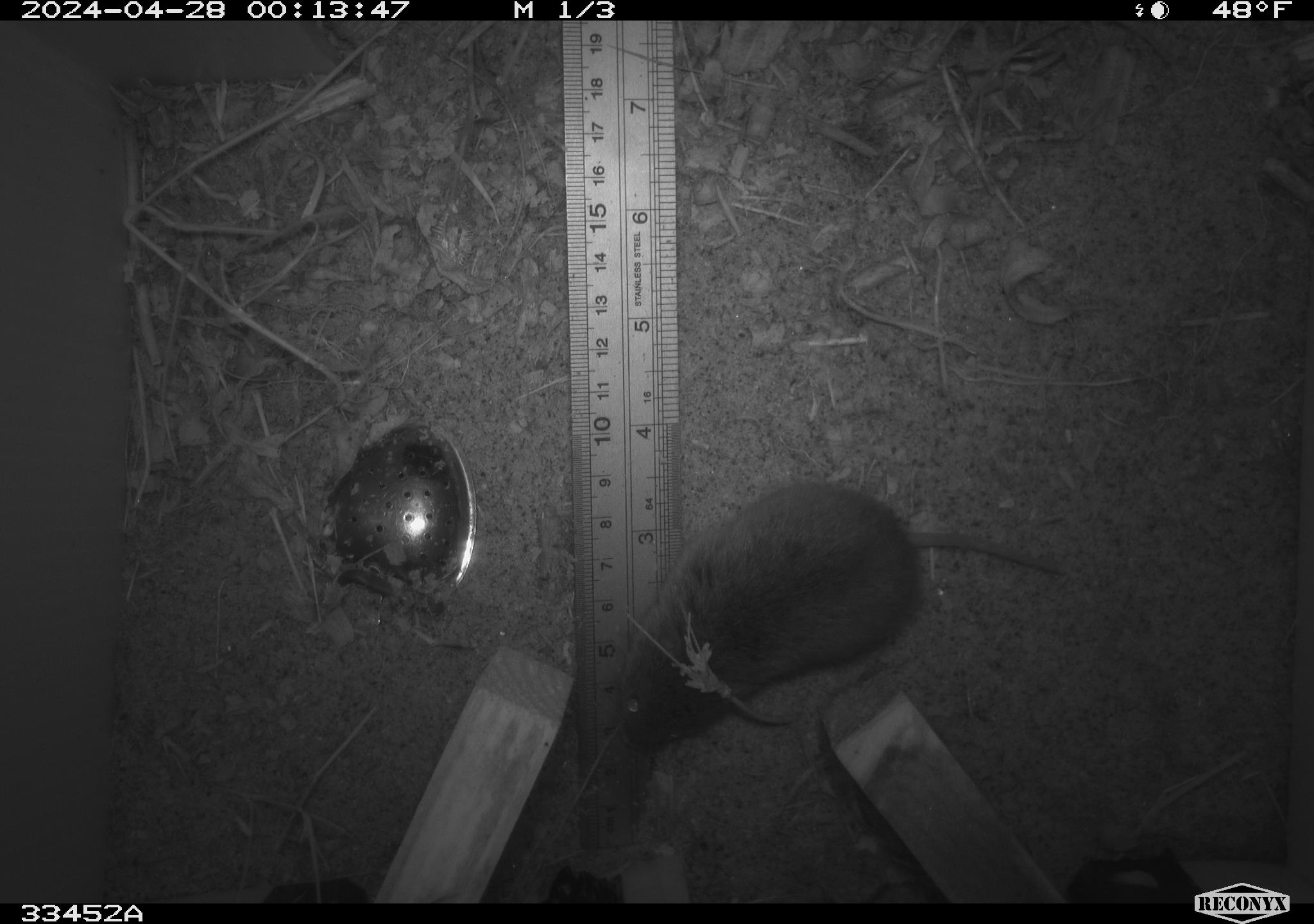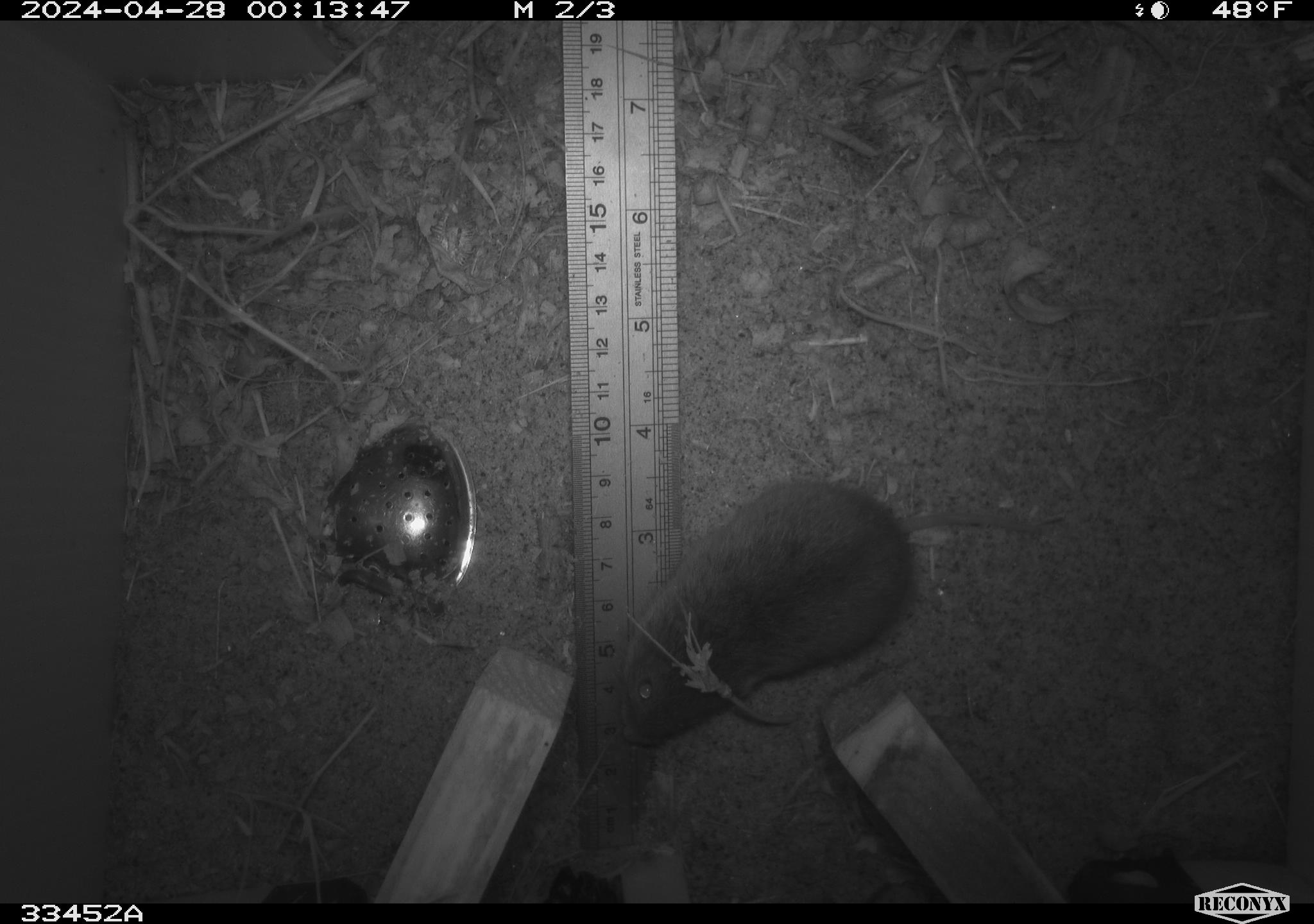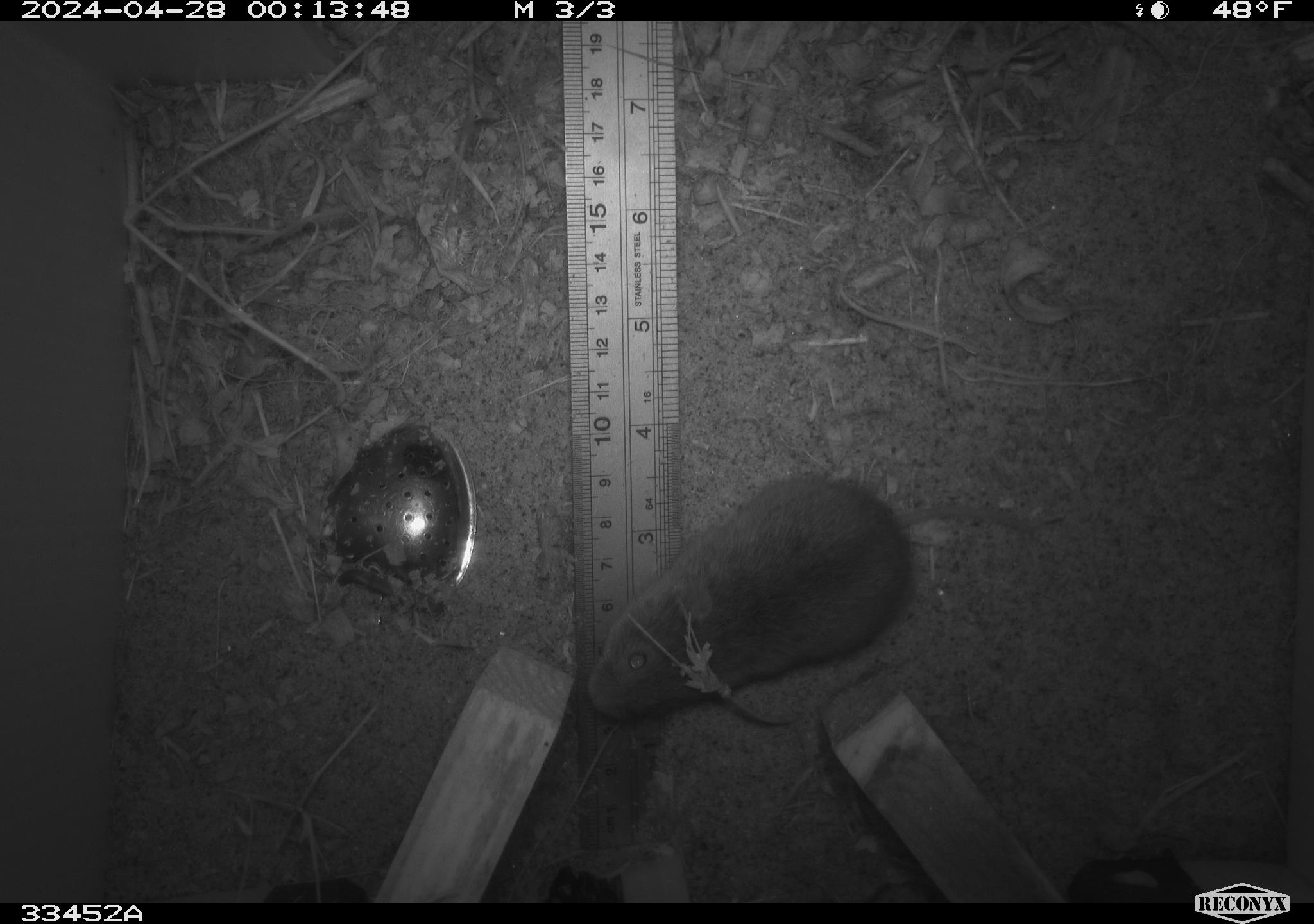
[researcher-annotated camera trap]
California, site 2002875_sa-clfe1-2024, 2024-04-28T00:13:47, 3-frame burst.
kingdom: Animalia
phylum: Chordata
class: Mammalia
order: Rodentia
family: Cricetidae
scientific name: Arvicolinae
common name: voles, lemmings, and muskrats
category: arvicolinae subfamily